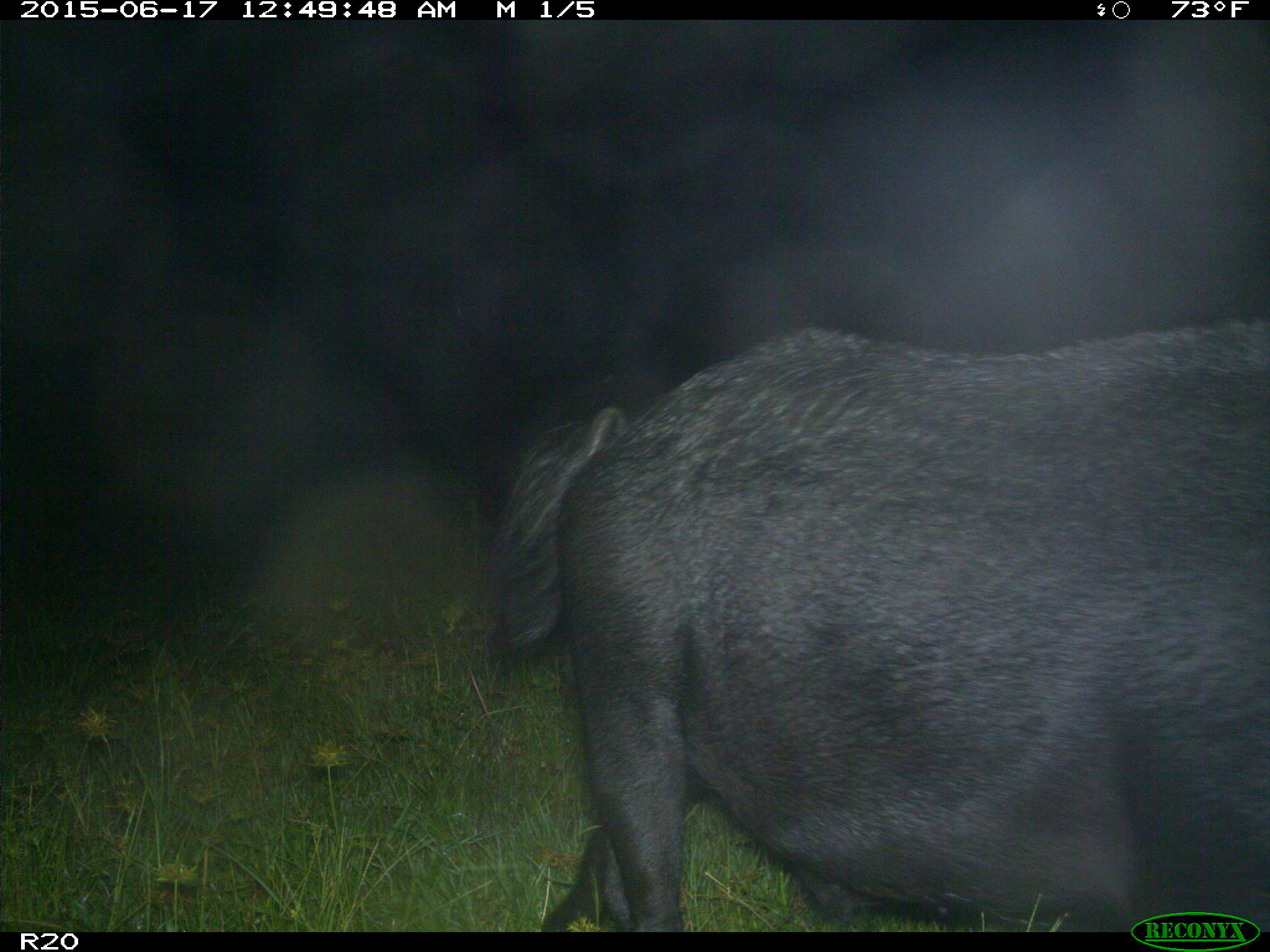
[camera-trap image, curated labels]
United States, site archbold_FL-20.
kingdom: Animalia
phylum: Chordata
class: Mammalia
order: Artiodactyla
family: Suidae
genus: Sus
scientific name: Sus scrofa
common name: wild boar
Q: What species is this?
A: Sus scrofa (wild boar).